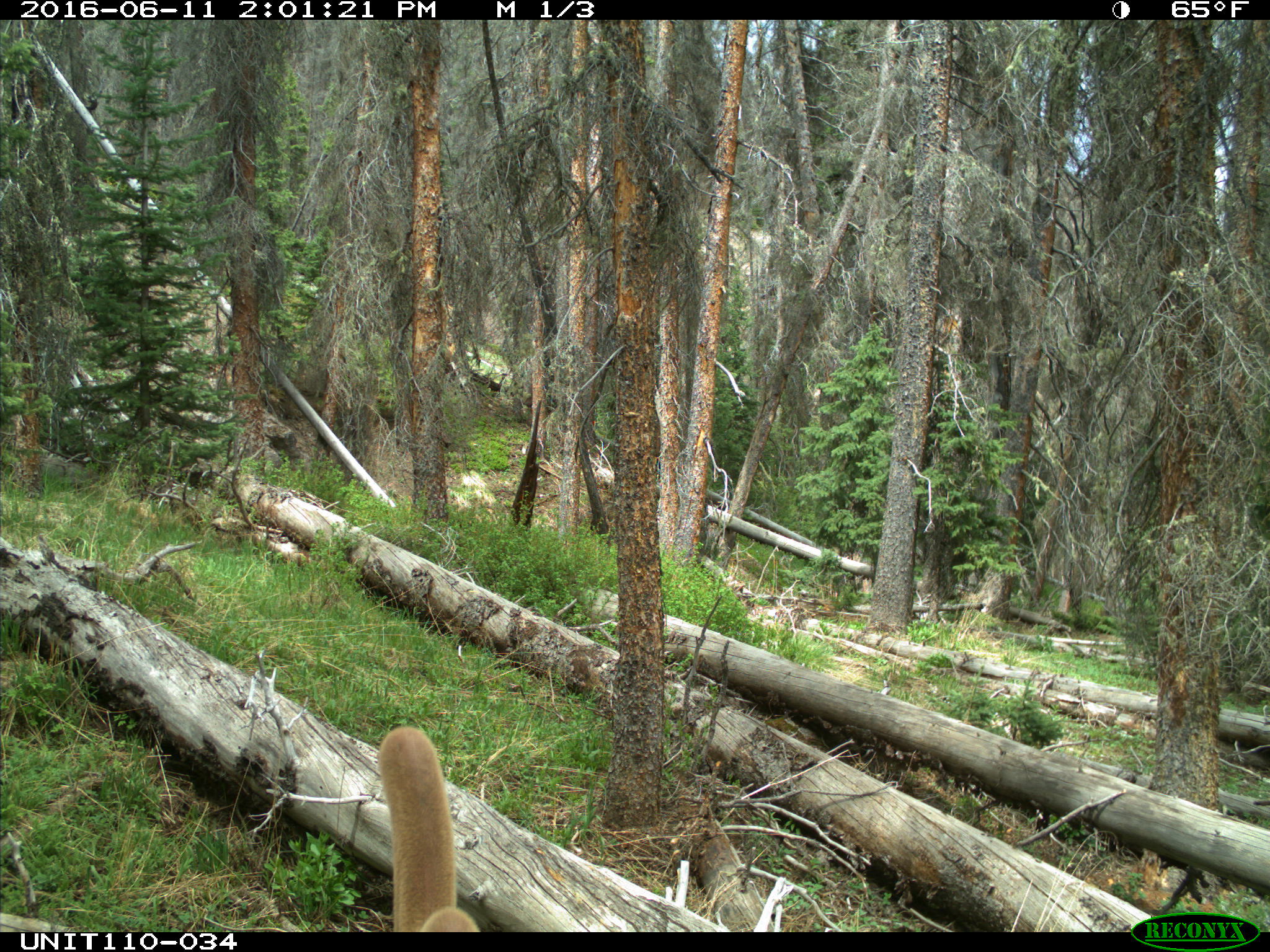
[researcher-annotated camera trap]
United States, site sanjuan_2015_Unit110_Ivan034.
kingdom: Animalia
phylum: Chordata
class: Mammalia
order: Artiodactyla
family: Cervidae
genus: Cervus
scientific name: Cervus elaphus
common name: red deer